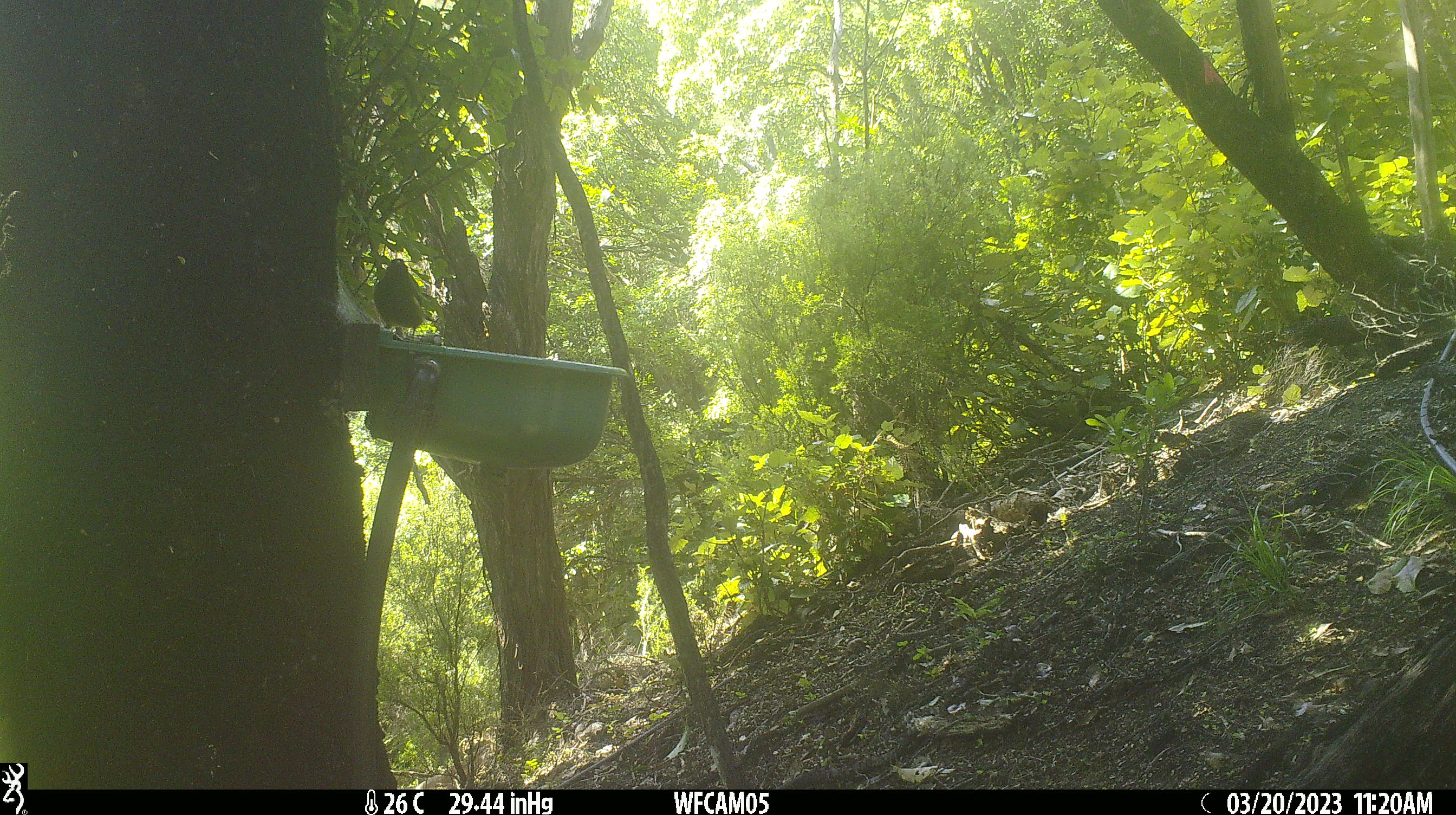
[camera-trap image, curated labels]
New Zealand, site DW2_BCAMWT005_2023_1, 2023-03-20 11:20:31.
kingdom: Animalia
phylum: Chordata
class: Aves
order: Passeriformes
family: Meliphagidae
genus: Anthornis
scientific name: Anthornis melanura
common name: new zealand bellbird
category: bellbird